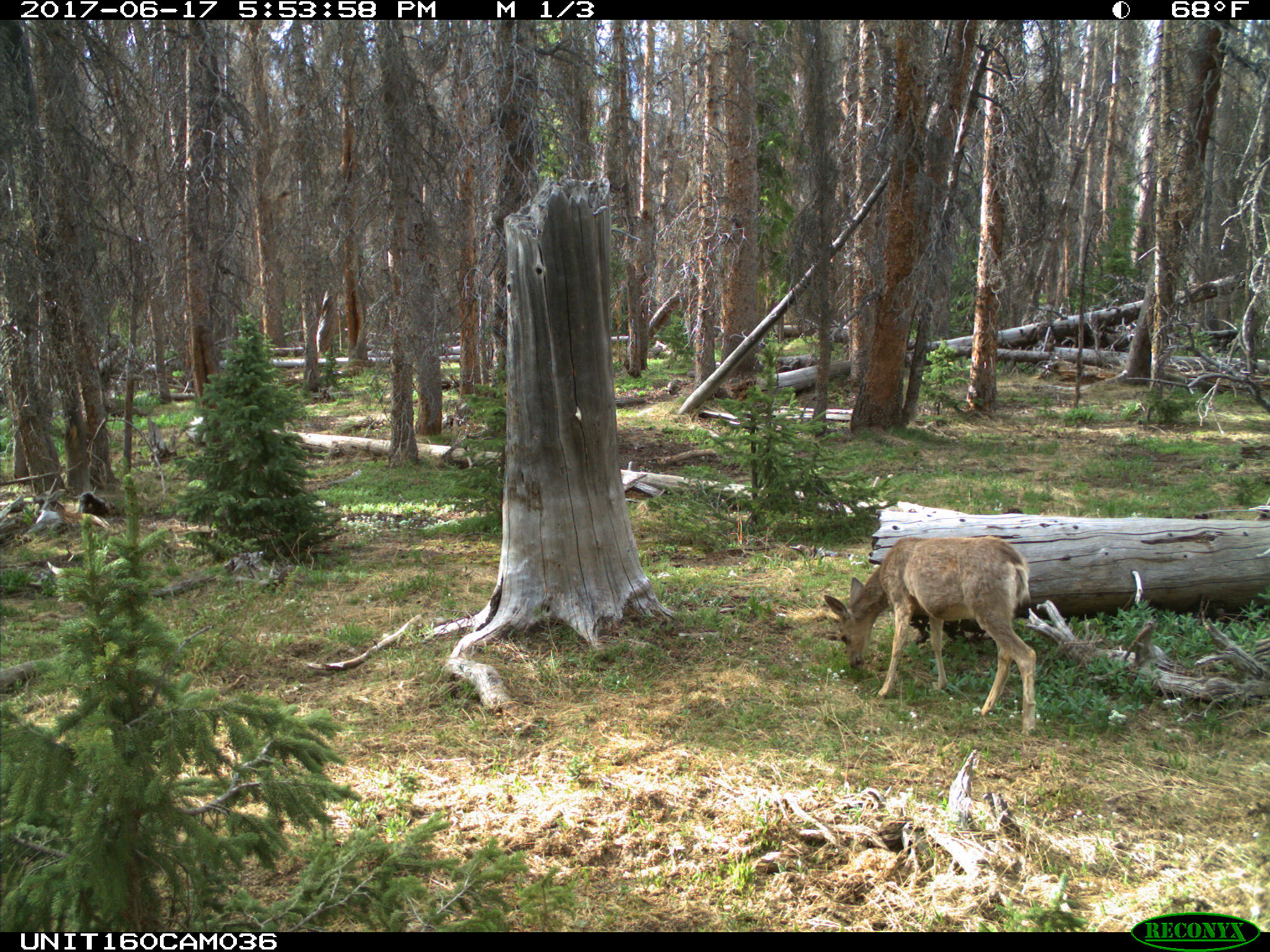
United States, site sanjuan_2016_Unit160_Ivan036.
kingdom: Animalia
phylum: Chordata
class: Mammalia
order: Artiodactyla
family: Cervidae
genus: Odocoileus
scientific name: Odocoileus hemionus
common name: mule deer